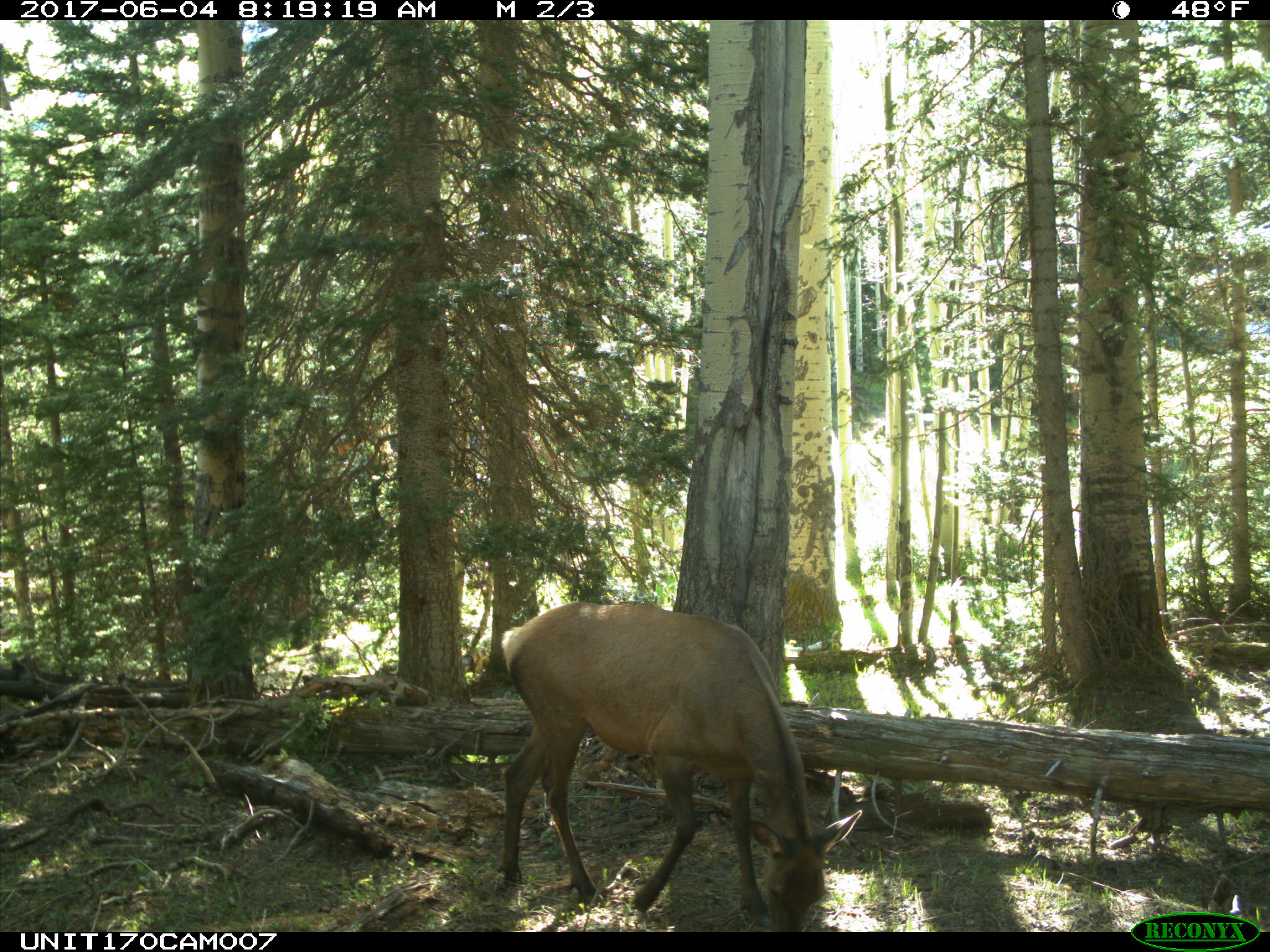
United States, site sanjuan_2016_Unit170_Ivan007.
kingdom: Animalia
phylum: Chordata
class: Mammalia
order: Artiodactyla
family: Cervidae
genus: Cervus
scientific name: Cervus elaphus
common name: red deer